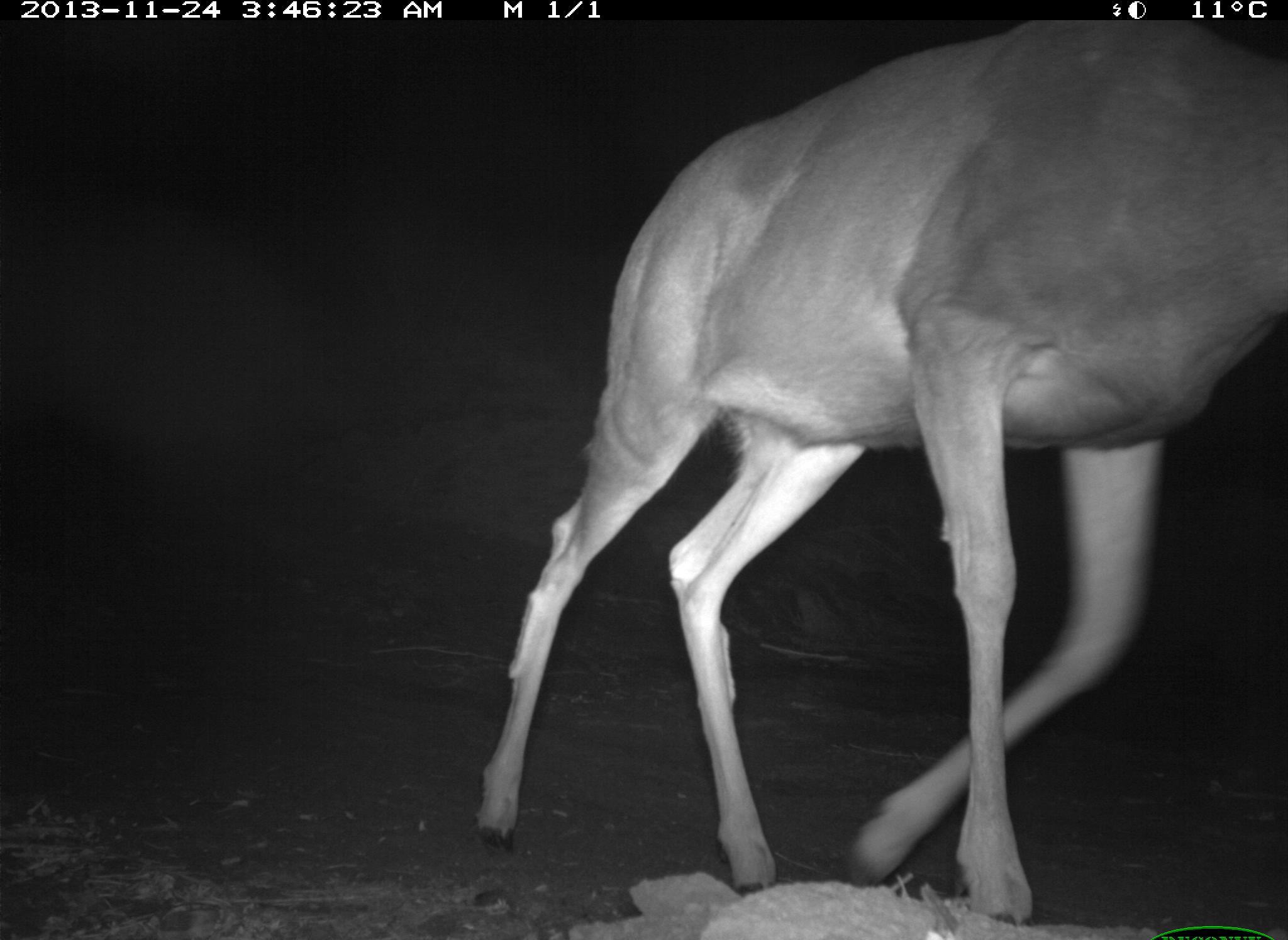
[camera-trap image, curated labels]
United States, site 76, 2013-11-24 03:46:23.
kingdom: Animalia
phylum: Chordata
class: Mammalia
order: Artiodactyla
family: Cervidae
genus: Odocoileus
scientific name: Odocoileus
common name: deer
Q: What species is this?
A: Deer (Odocoileus).